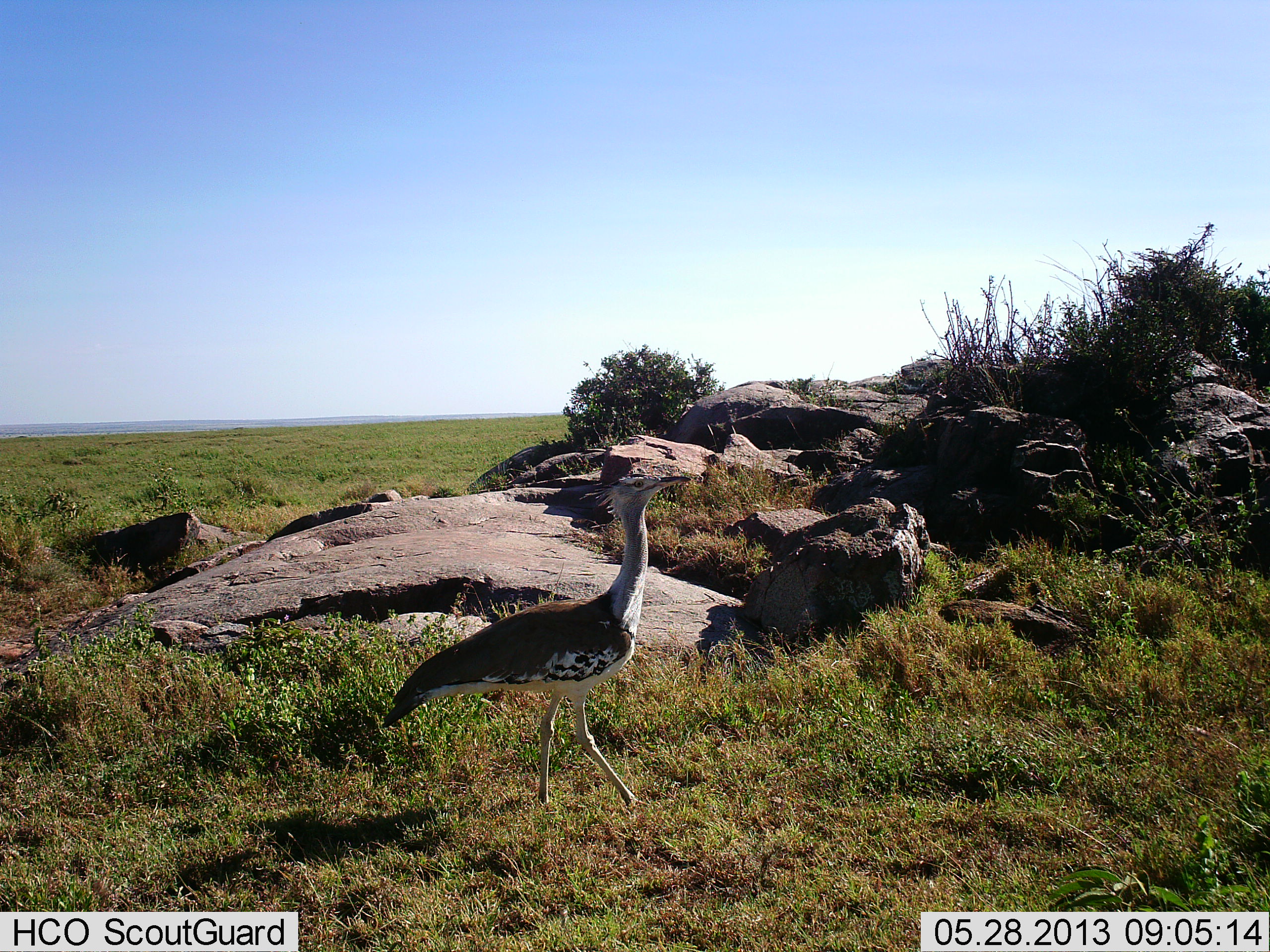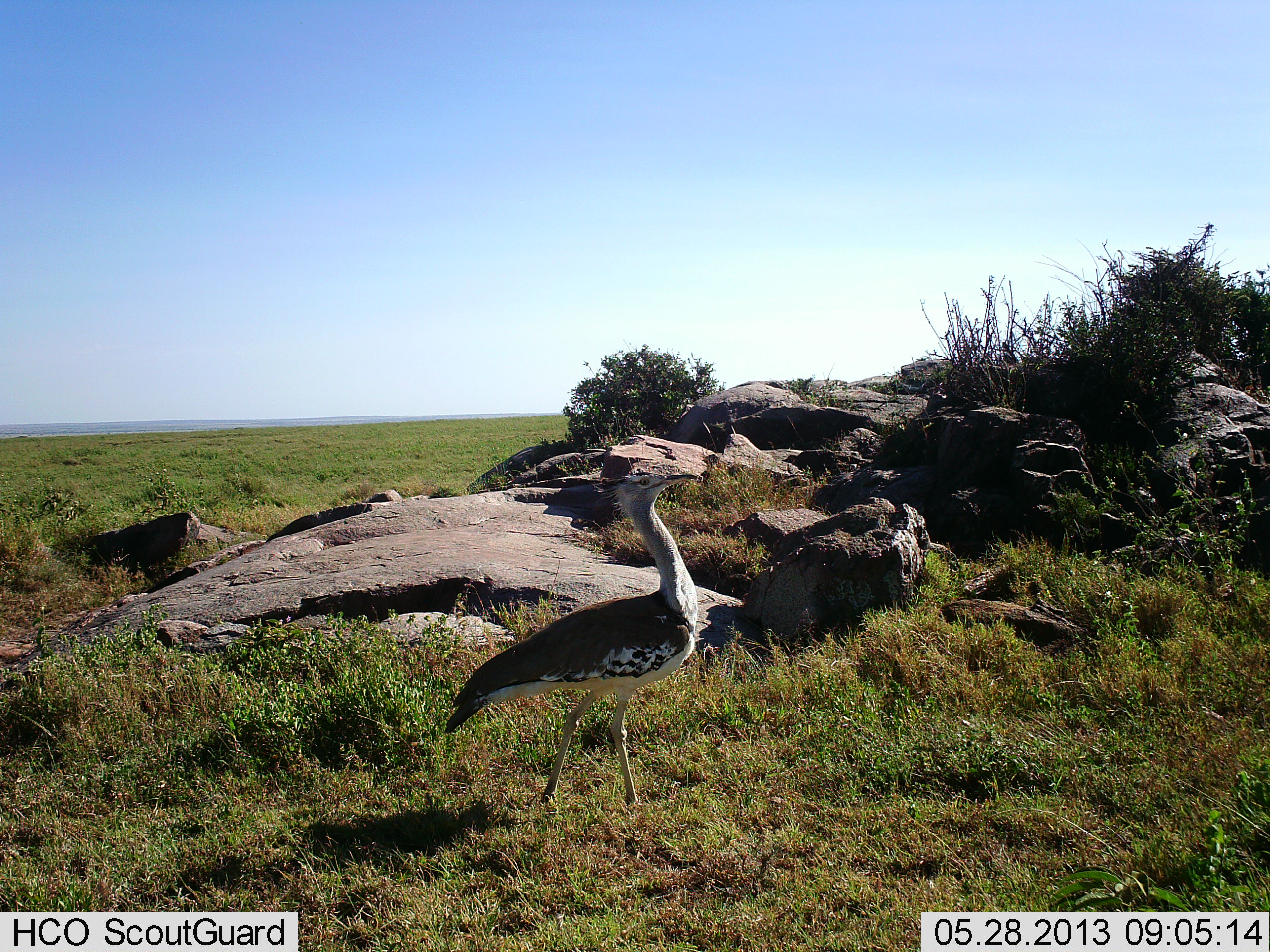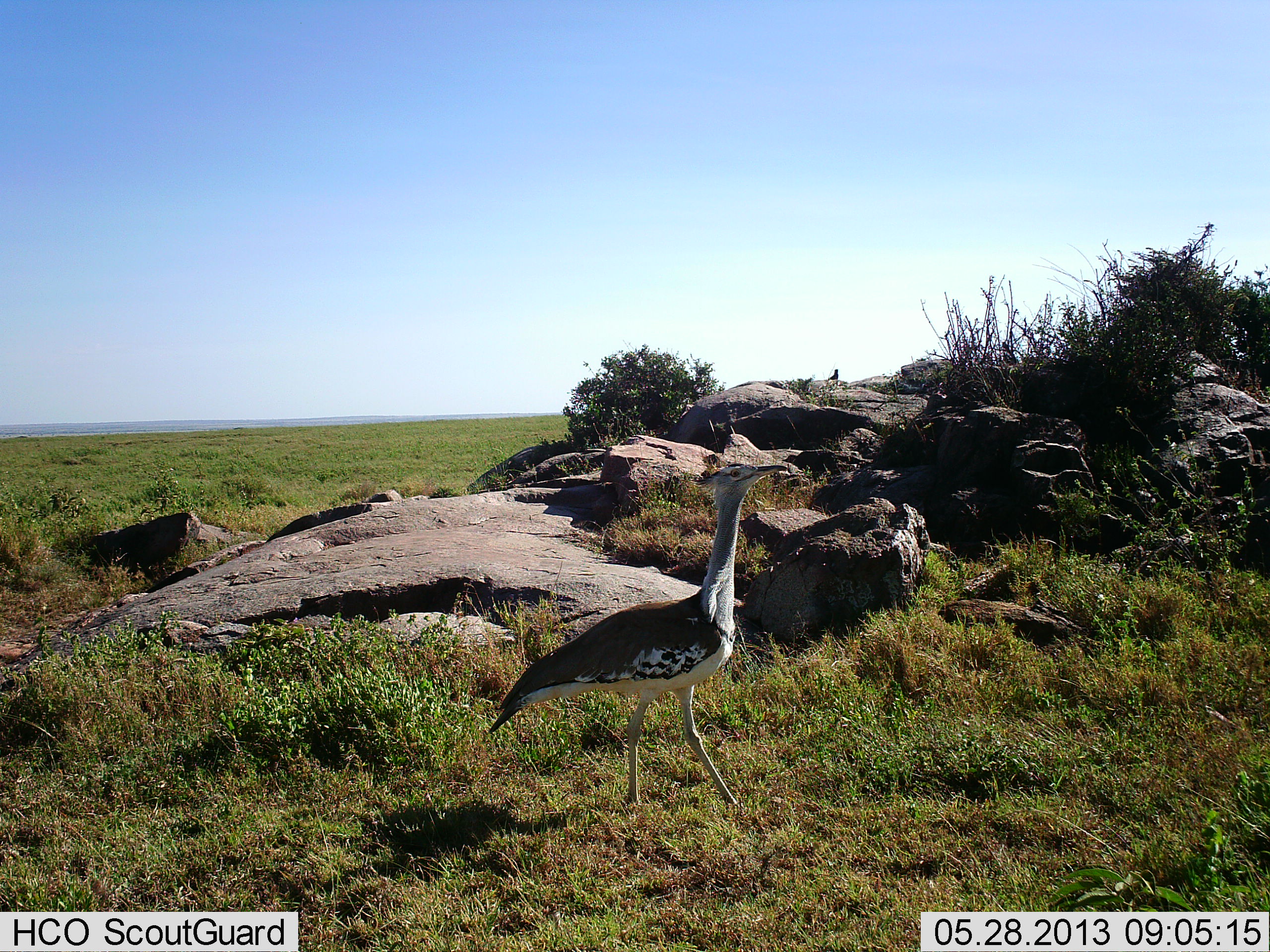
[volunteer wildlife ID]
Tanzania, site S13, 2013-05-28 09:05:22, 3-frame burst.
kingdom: Animalia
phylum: Chordata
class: Aves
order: Otidiformes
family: Otididae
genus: Ardeotis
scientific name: Ardeotis kori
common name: kori bustard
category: koribustard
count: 1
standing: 10%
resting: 0%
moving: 100%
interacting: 0%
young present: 0%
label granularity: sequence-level